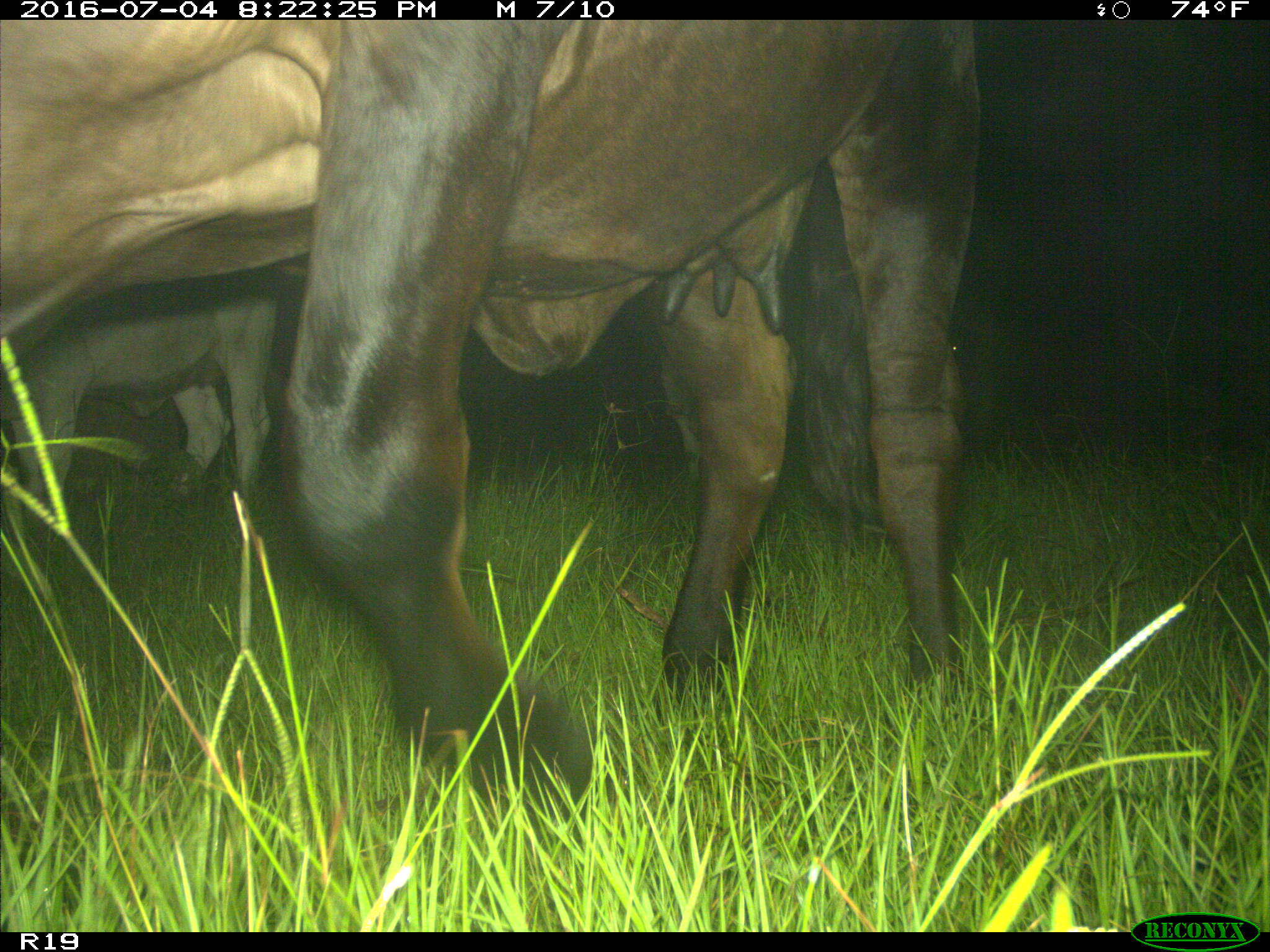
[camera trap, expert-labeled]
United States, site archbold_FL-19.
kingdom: Animalia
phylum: Chordata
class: Mammalia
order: Artiodactyla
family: Bovidae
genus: Bos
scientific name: Bos taurus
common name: domestic cow